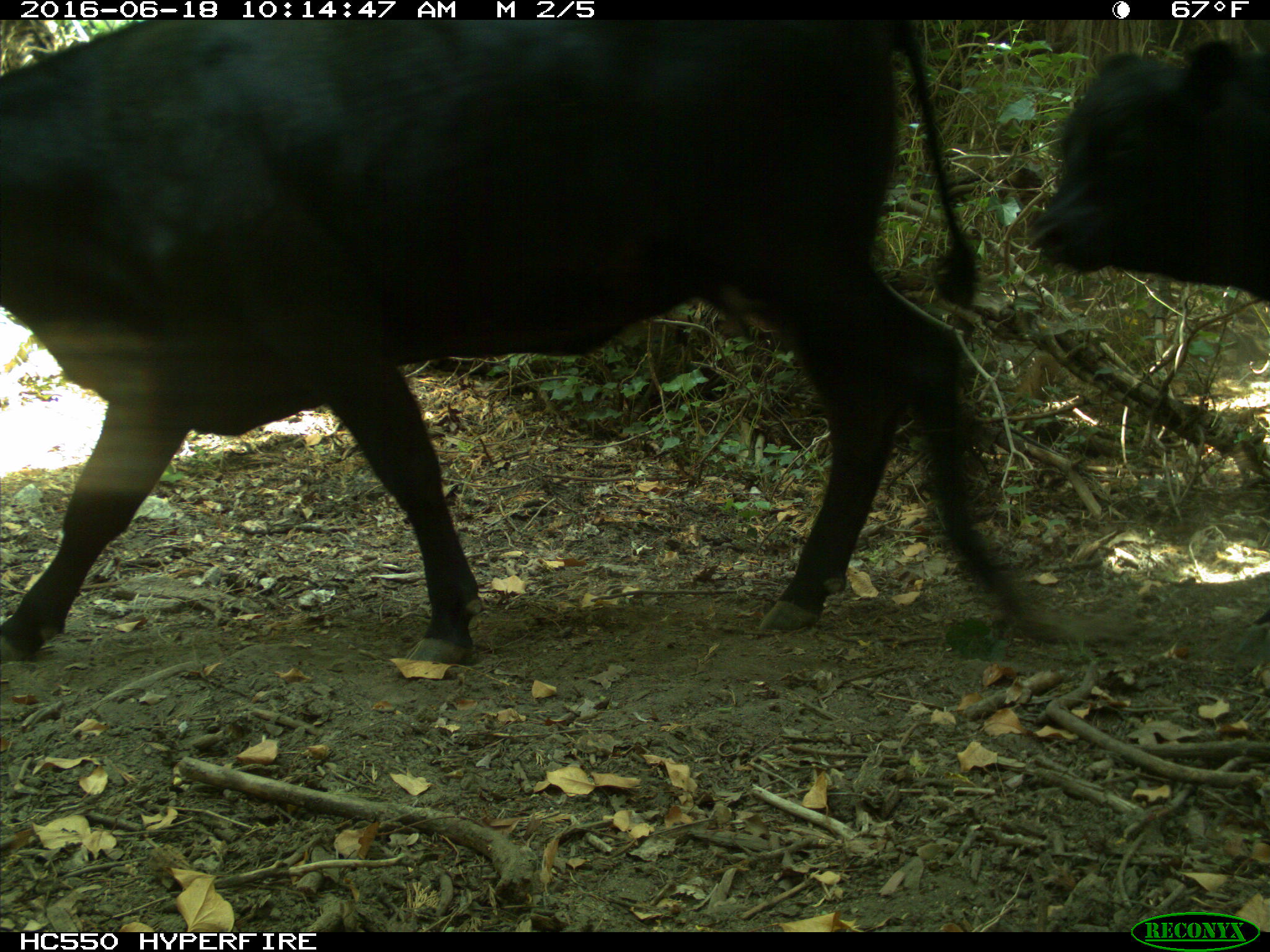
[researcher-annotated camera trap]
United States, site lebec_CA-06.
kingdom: Animalia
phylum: Chordata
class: Mammalia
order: Artiodactyla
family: Bovidae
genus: Bos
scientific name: Bos taurus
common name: domestic cow